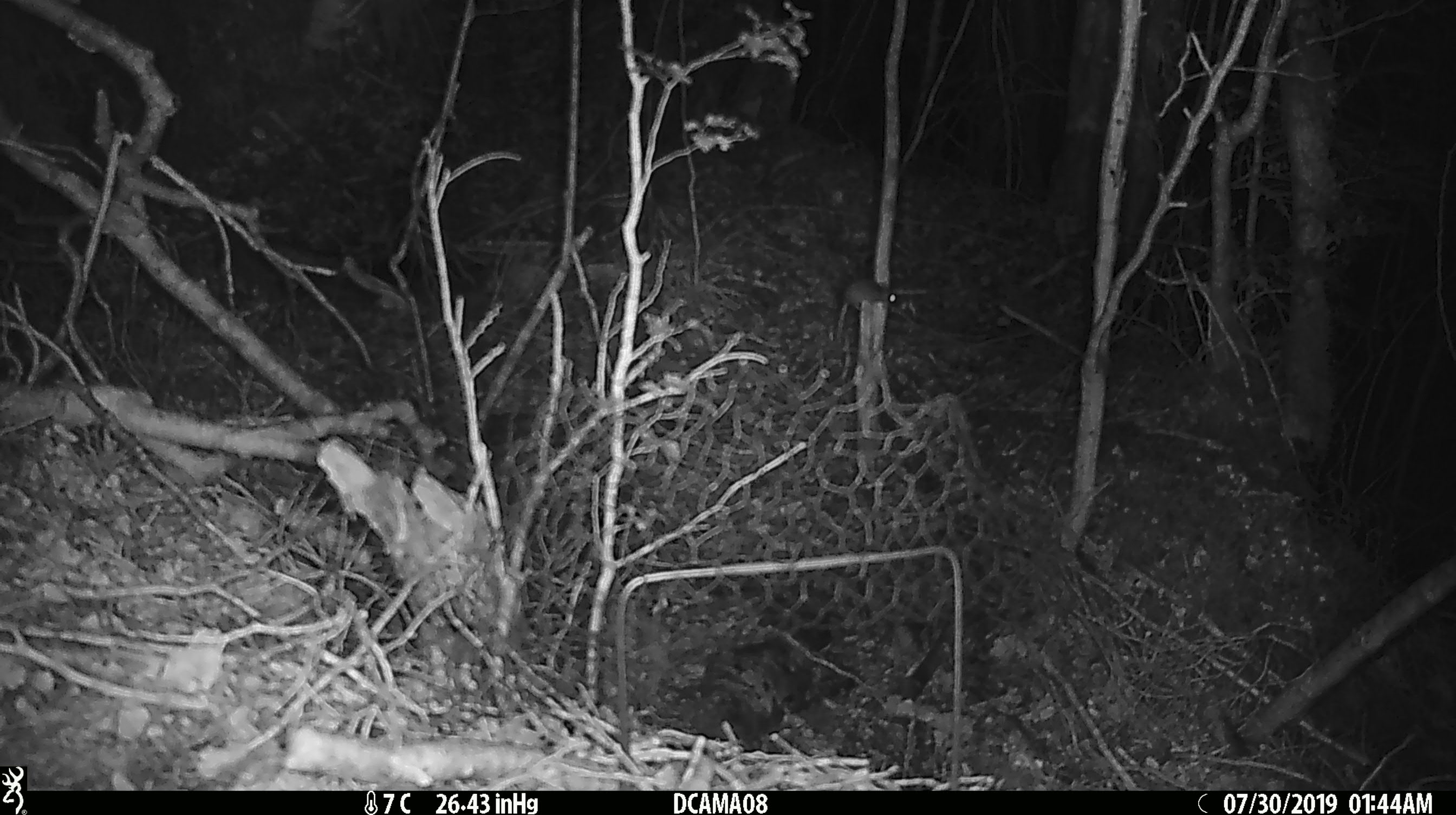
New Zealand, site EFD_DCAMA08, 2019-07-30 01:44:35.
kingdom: Animalia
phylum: Chordata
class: Mammalia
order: Rodentia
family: Muridae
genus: Mus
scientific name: Mus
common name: mouse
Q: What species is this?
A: Mouse (Mus).